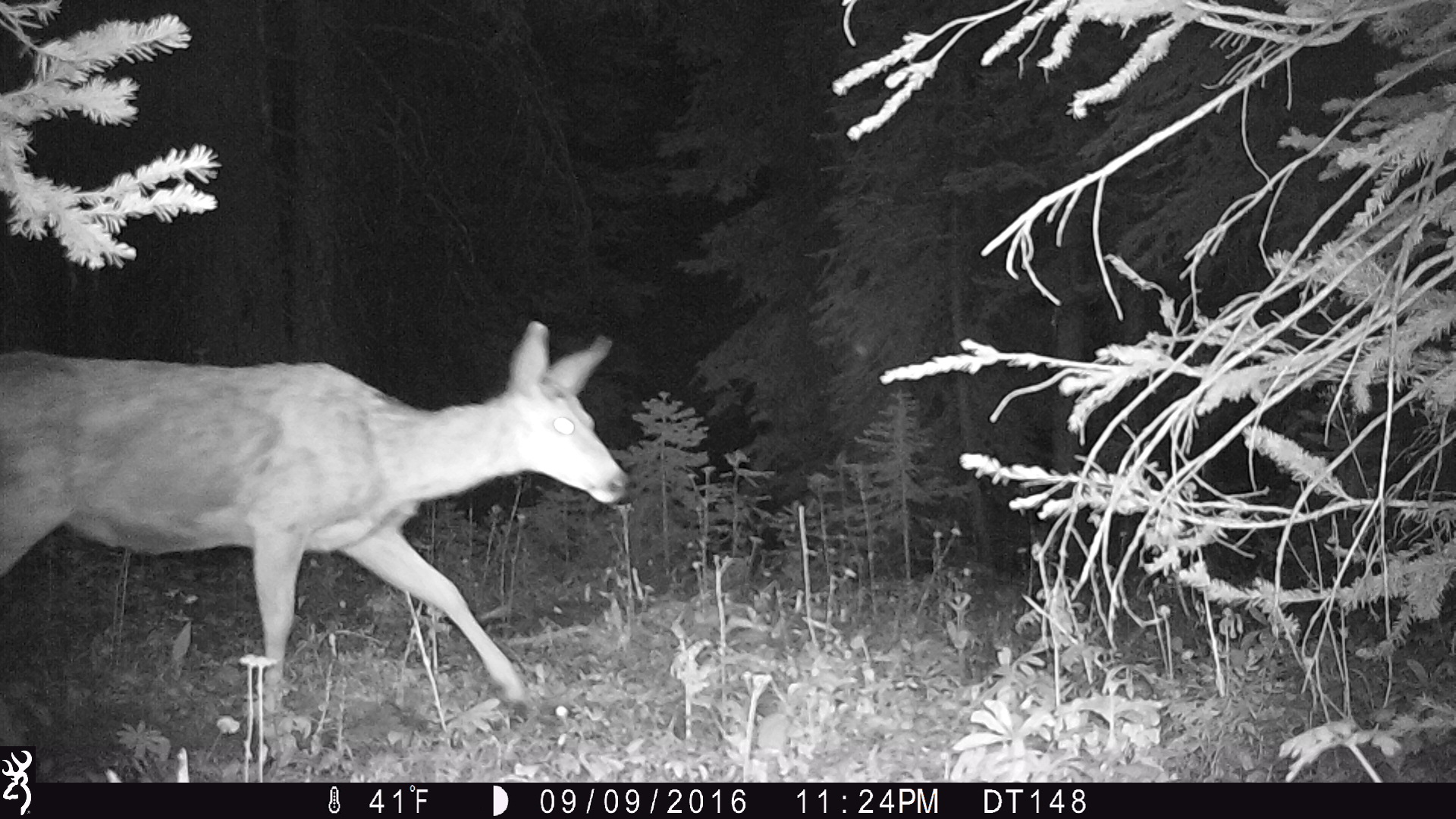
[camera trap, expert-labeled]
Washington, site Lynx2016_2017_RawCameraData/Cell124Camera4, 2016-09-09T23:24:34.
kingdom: Animalia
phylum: Chordata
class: Mammalia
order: Artiodactyla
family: Cervidae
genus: Odocoileus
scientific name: Odocoileus hemionus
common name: mule deer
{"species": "Odocoileus hemionus (mule deer)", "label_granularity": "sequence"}